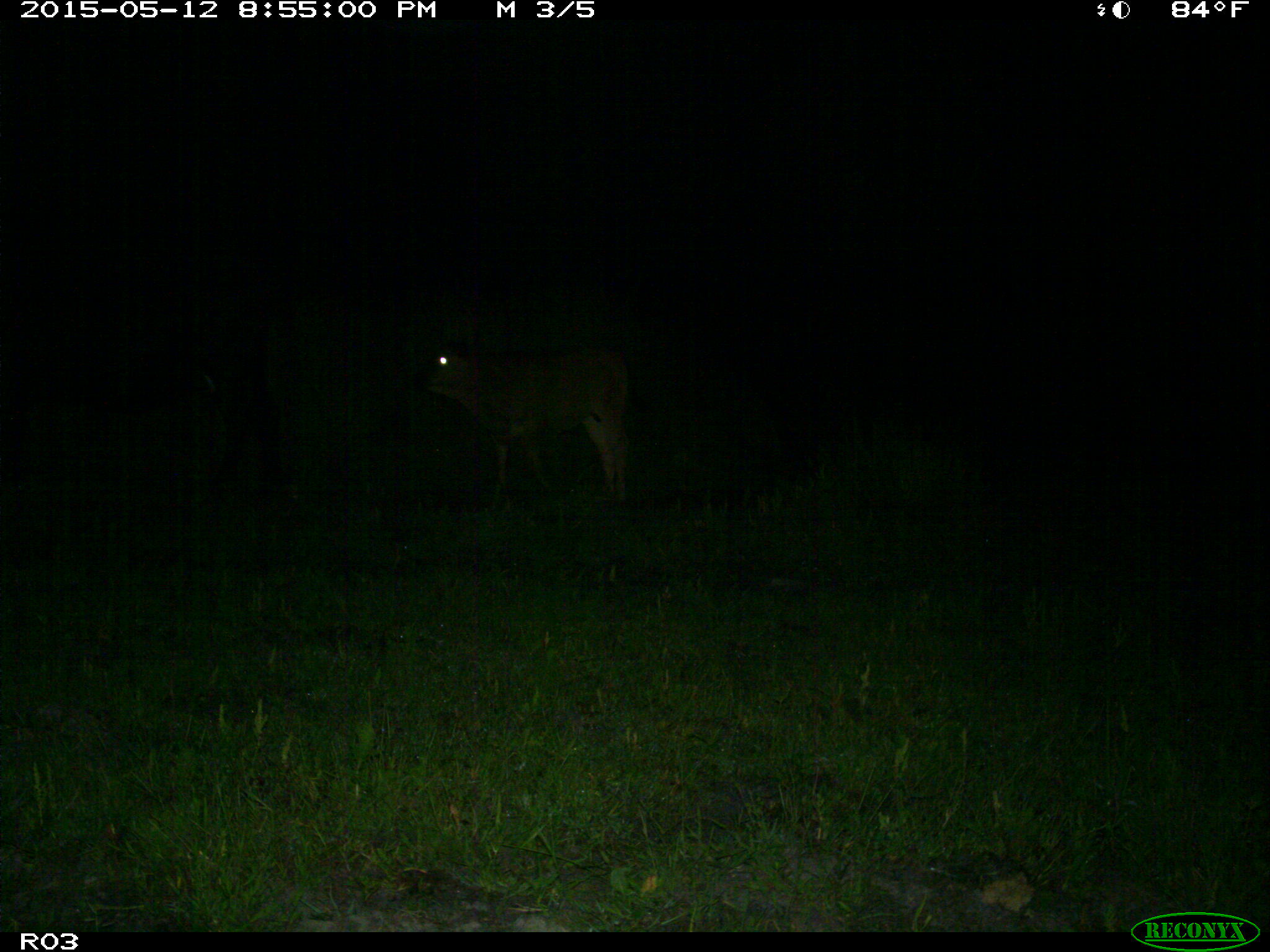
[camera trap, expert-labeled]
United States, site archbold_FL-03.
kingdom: Animalia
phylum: Chordata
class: Mammalia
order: Artiodactyla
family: Bovidae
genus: Bos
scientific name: Bos taurus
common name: domestic cow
Bos taurus (domestic cow).